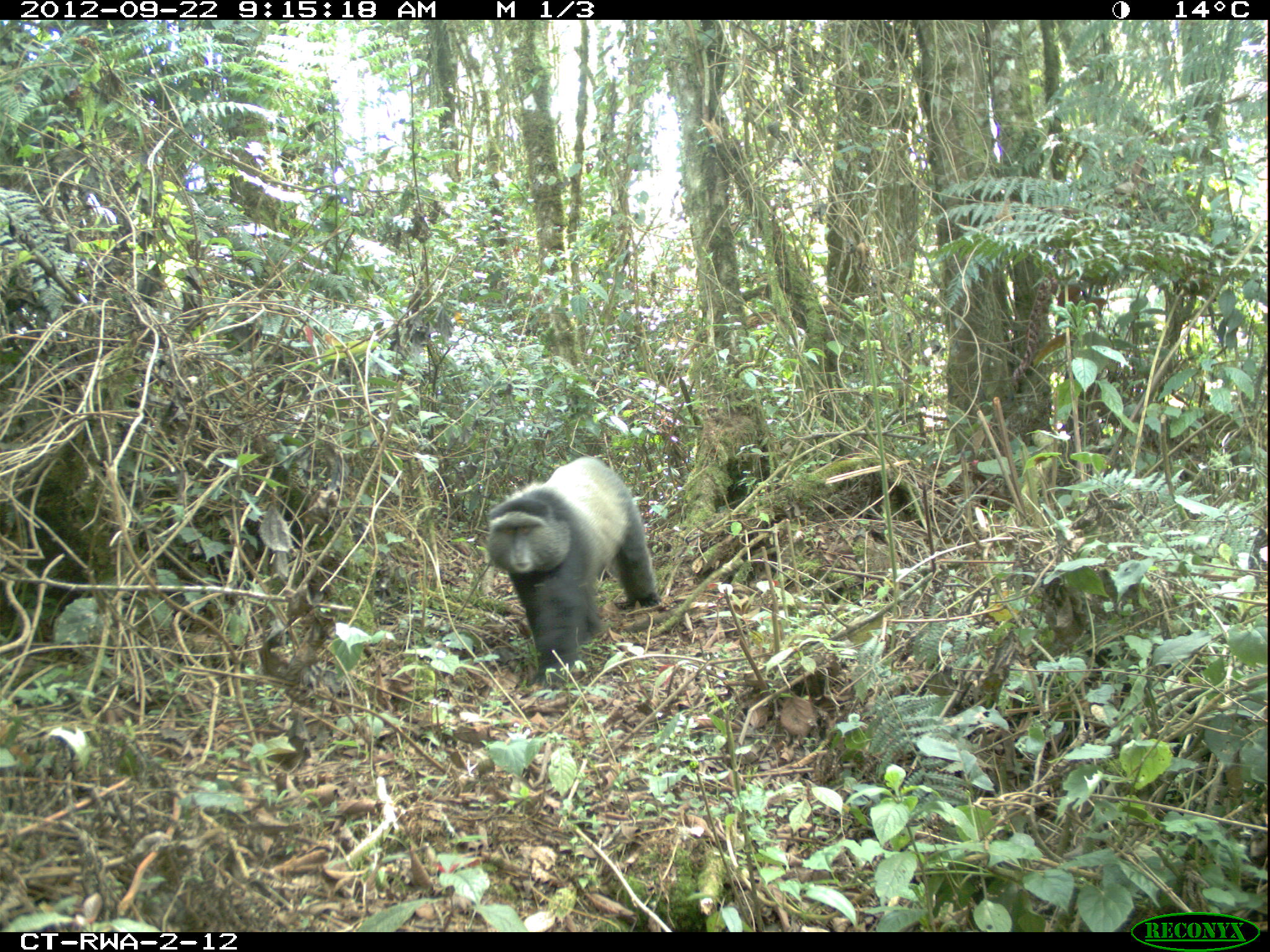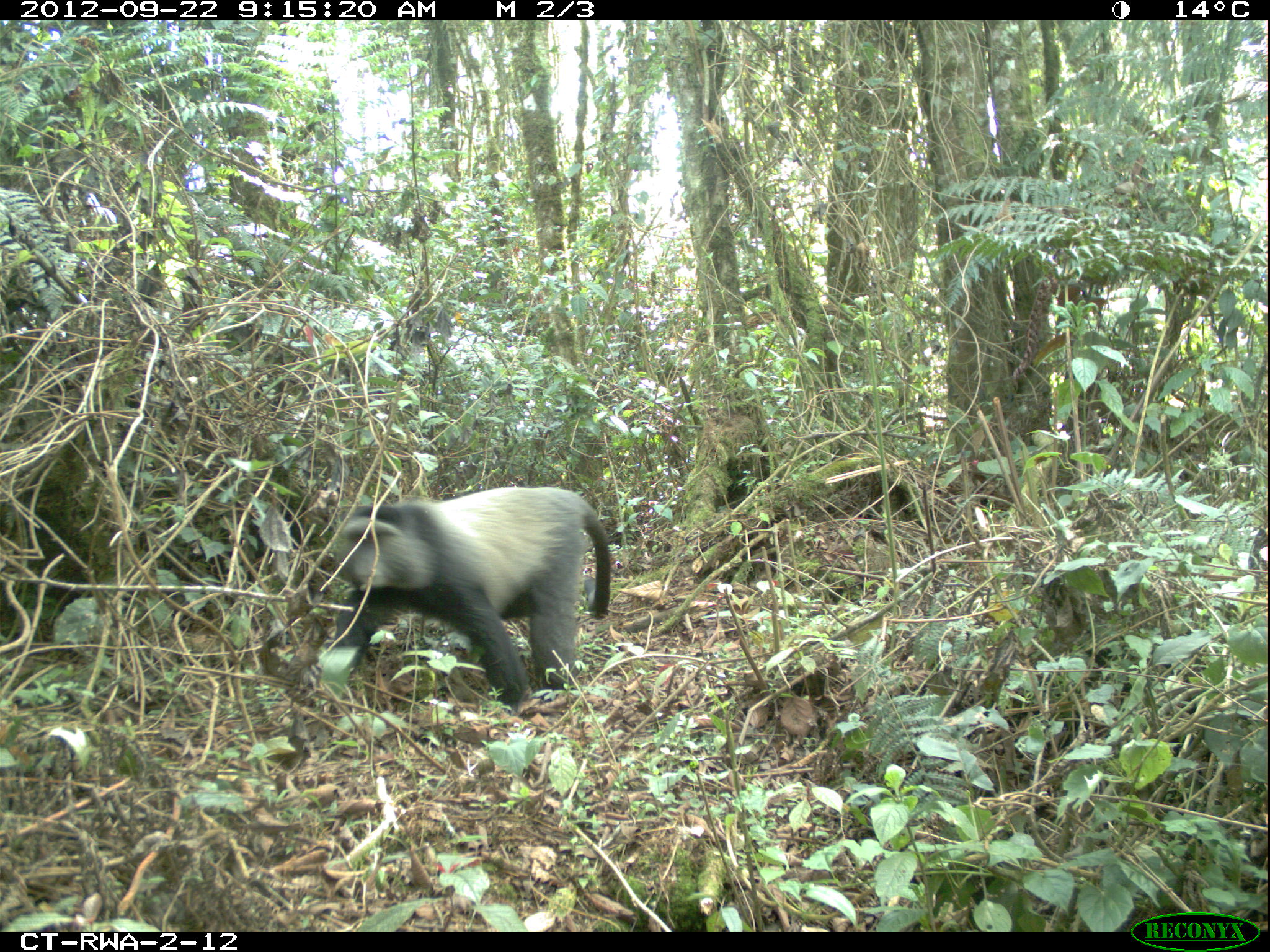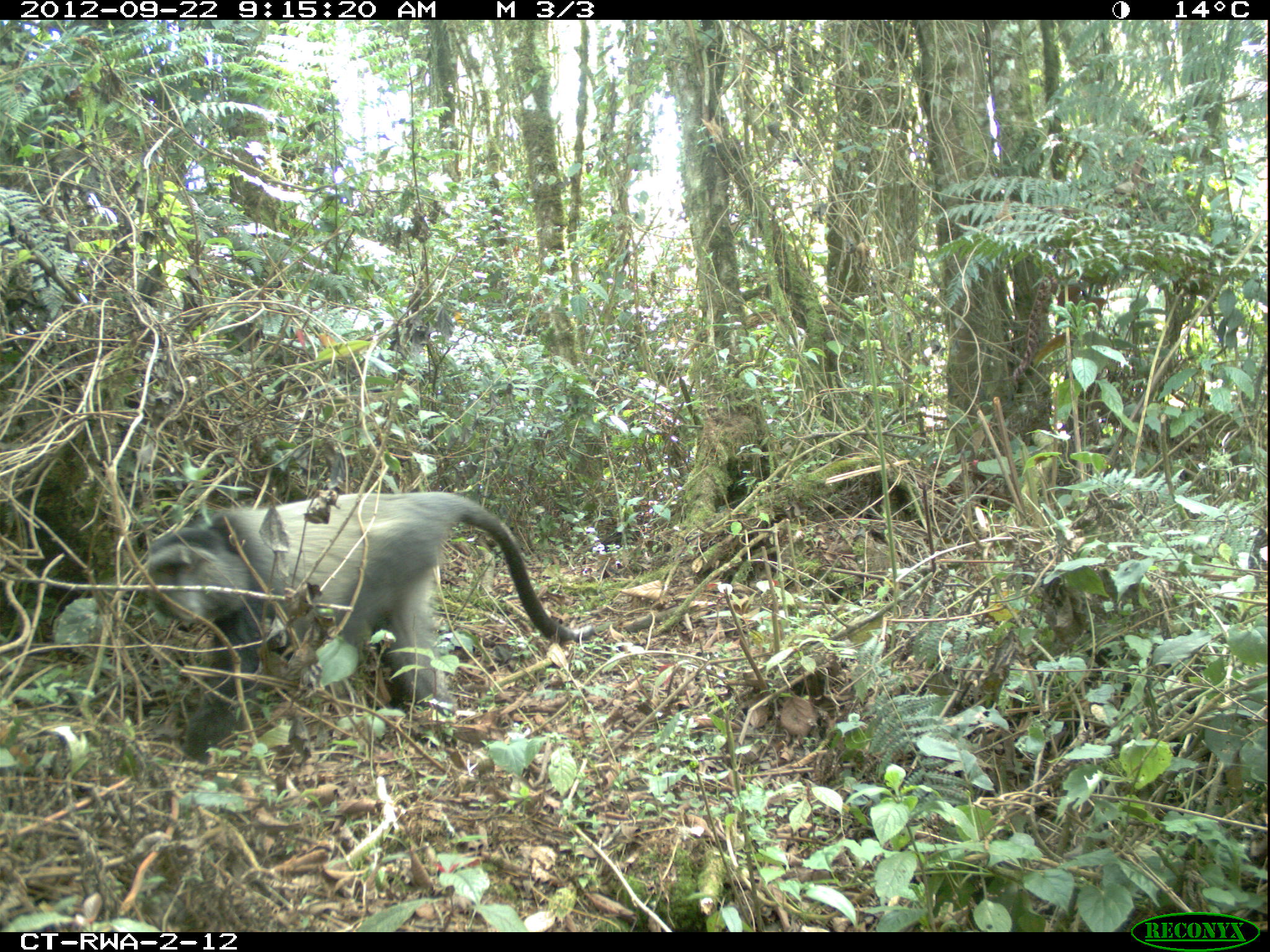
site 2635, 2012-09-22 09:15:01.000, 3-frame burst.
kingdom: Animalia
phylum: Chordata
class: Mammalia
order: Primates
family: Cercopithecidae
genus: Cercopithecus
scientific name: Cercopithecus mitis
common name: blue monkey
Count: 1.